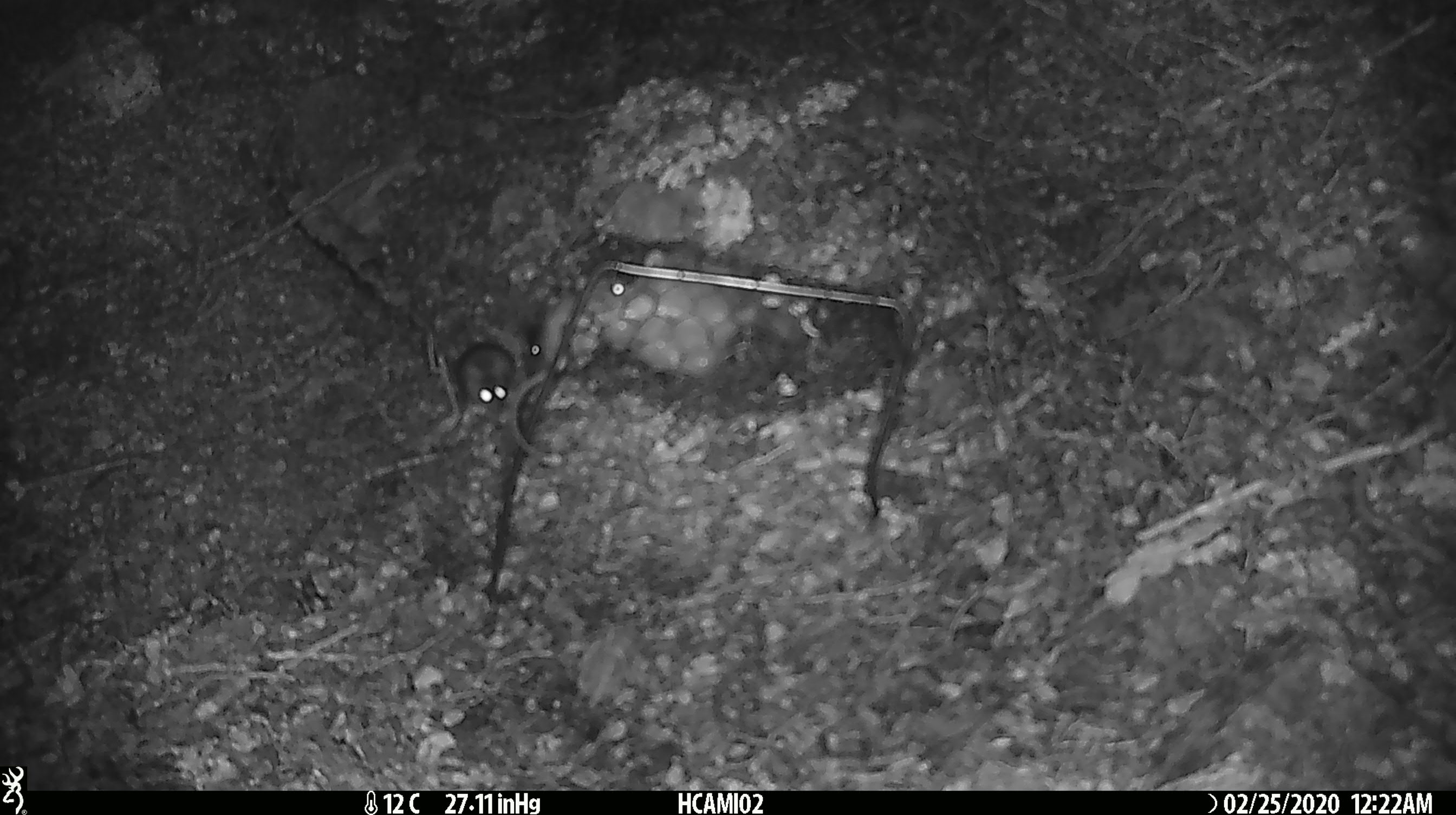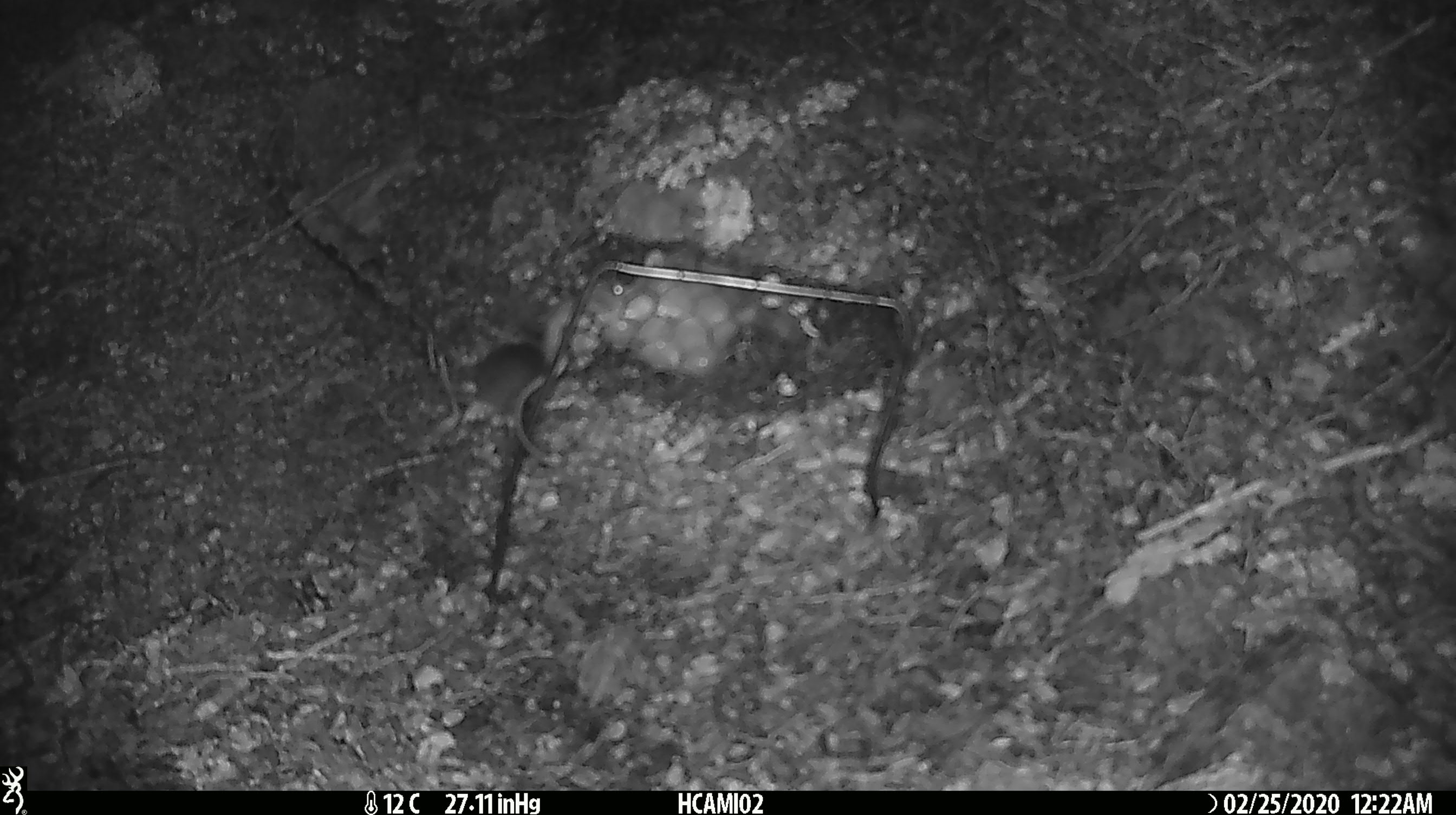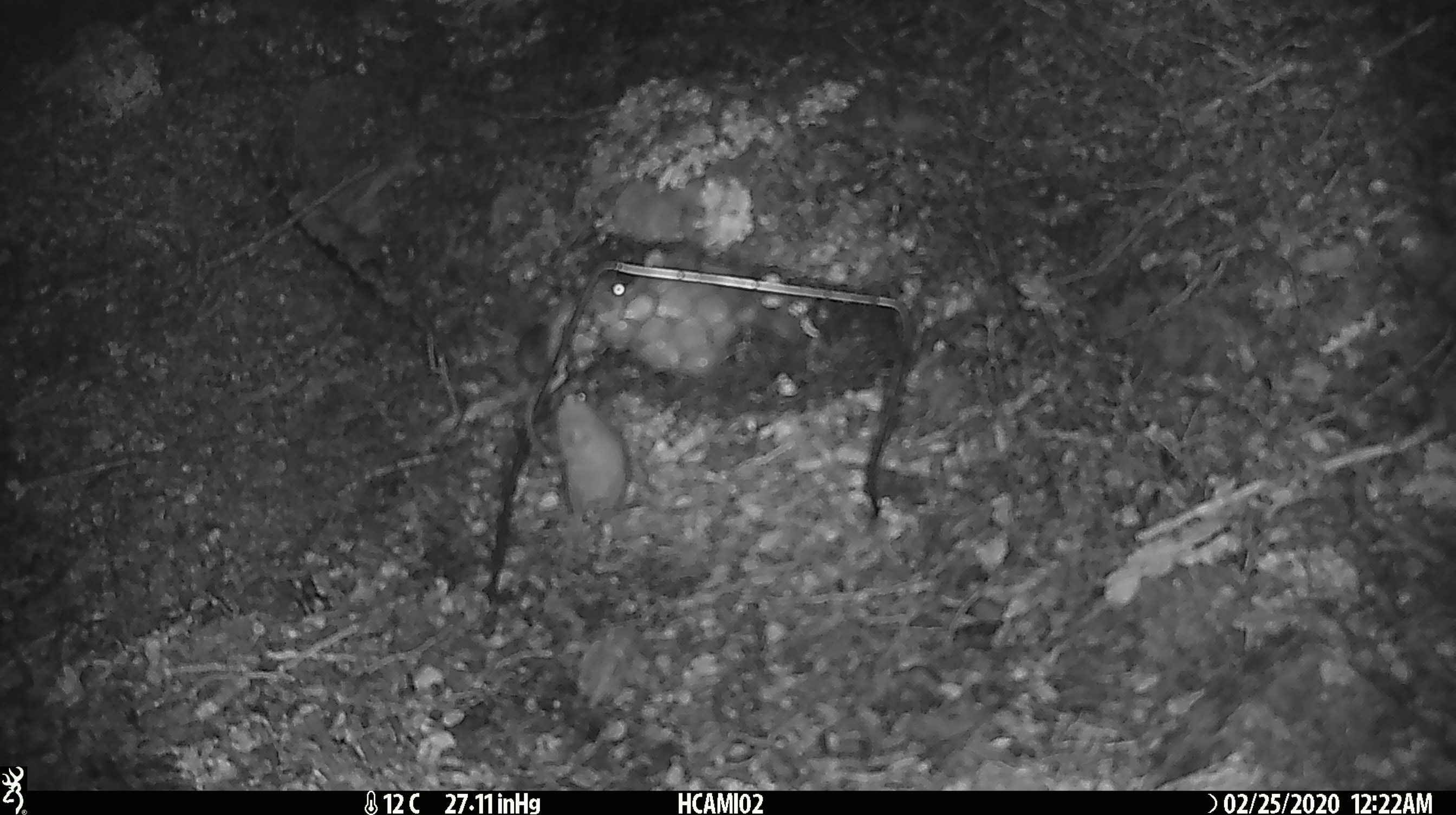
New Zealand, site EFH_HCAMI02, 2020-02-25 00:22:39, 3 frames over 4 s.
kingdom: Animalia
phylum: Chordata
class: Mammalia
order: Rodentia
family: Muridae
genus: Mus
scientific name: Mus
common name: mouse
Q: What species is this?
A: Mouse (Mus).